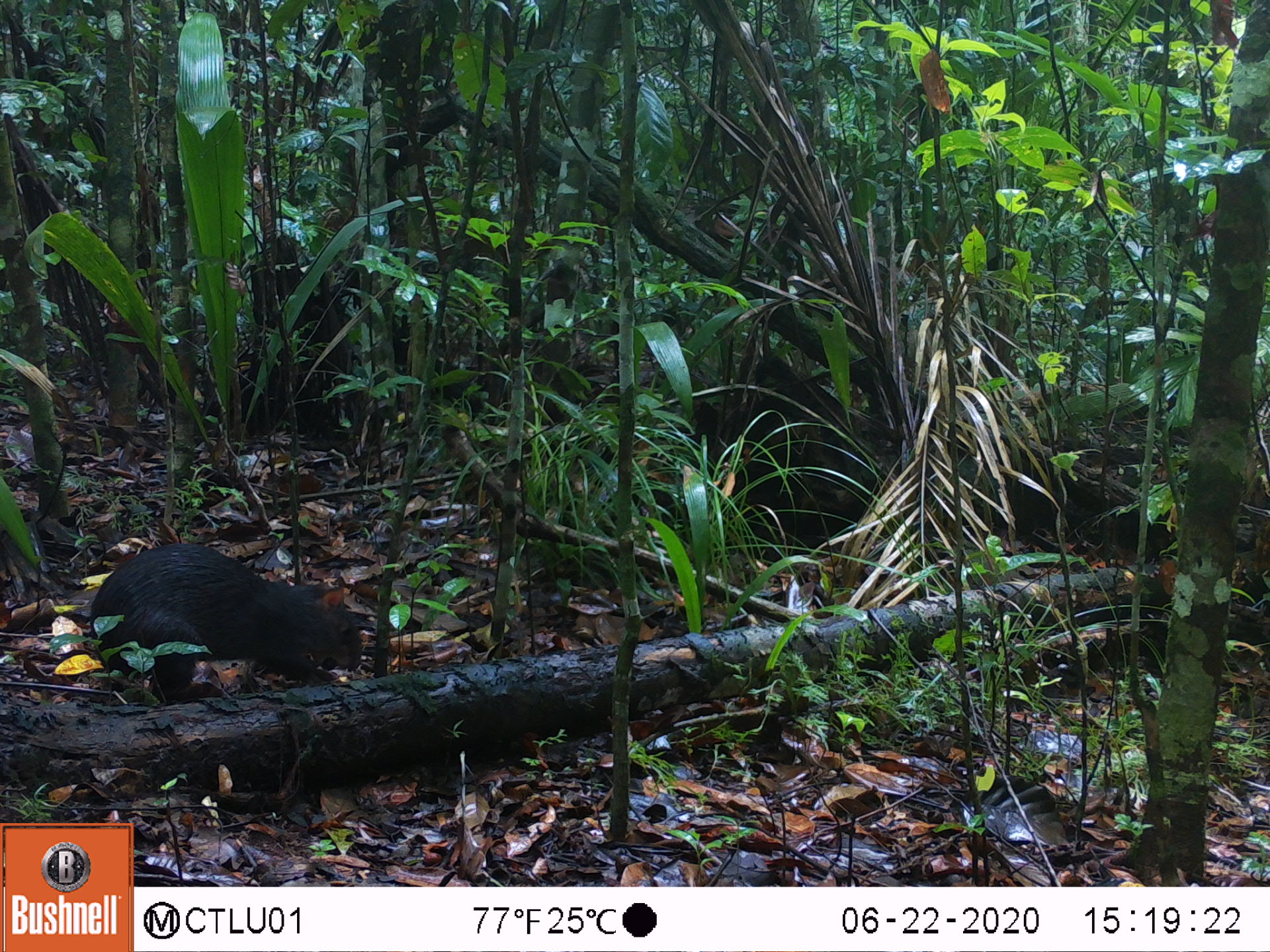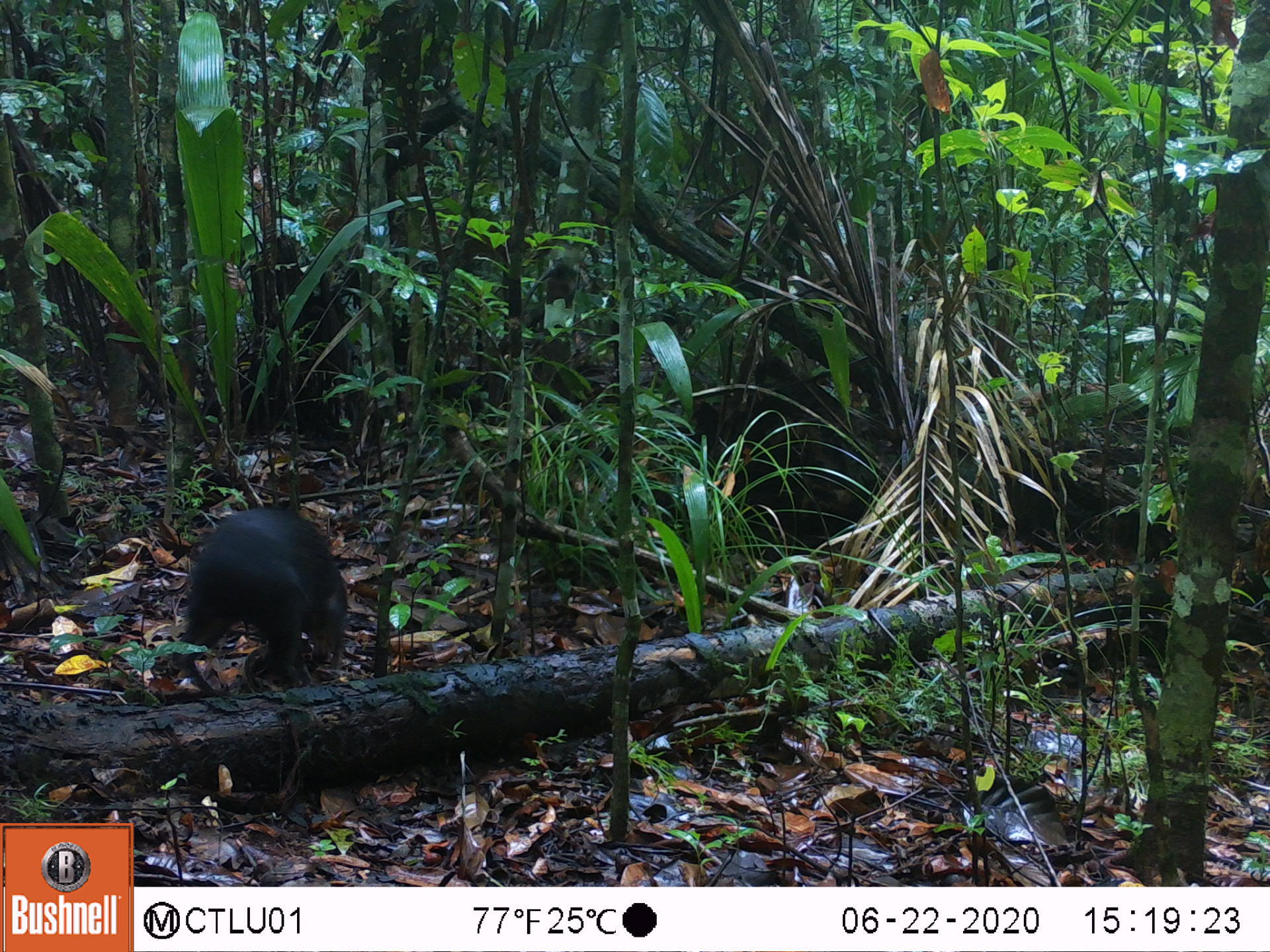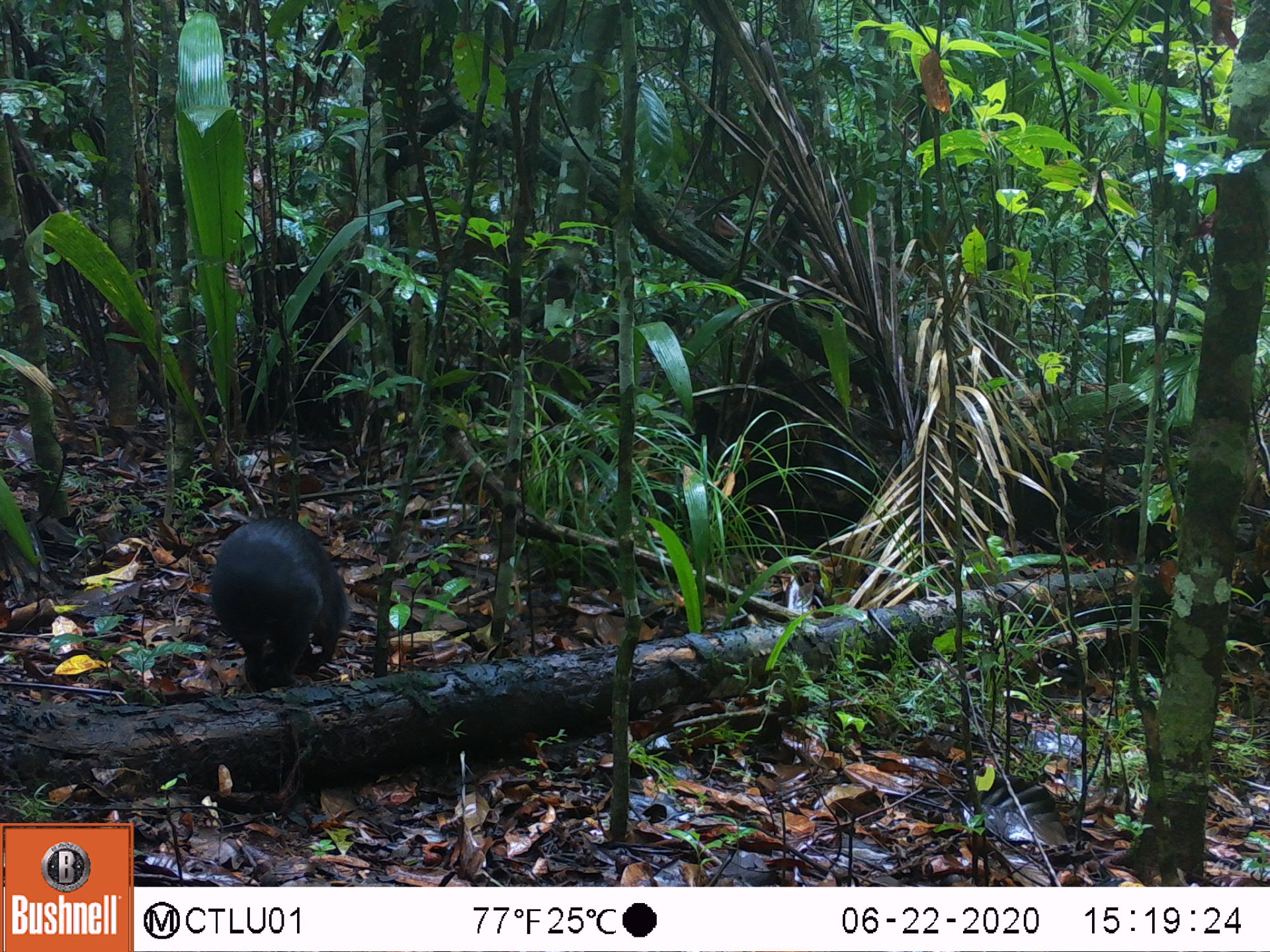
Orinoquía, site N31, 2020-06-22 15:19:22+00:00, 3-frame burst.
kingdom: Animalia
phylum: Chordata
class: Mammalia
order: Rodentia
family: Dasyproctidae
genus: Dasyprocta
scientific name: Dasyprocta fuliginosa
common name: black agouti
Black agouti (Dasyprocta fuliginosa).